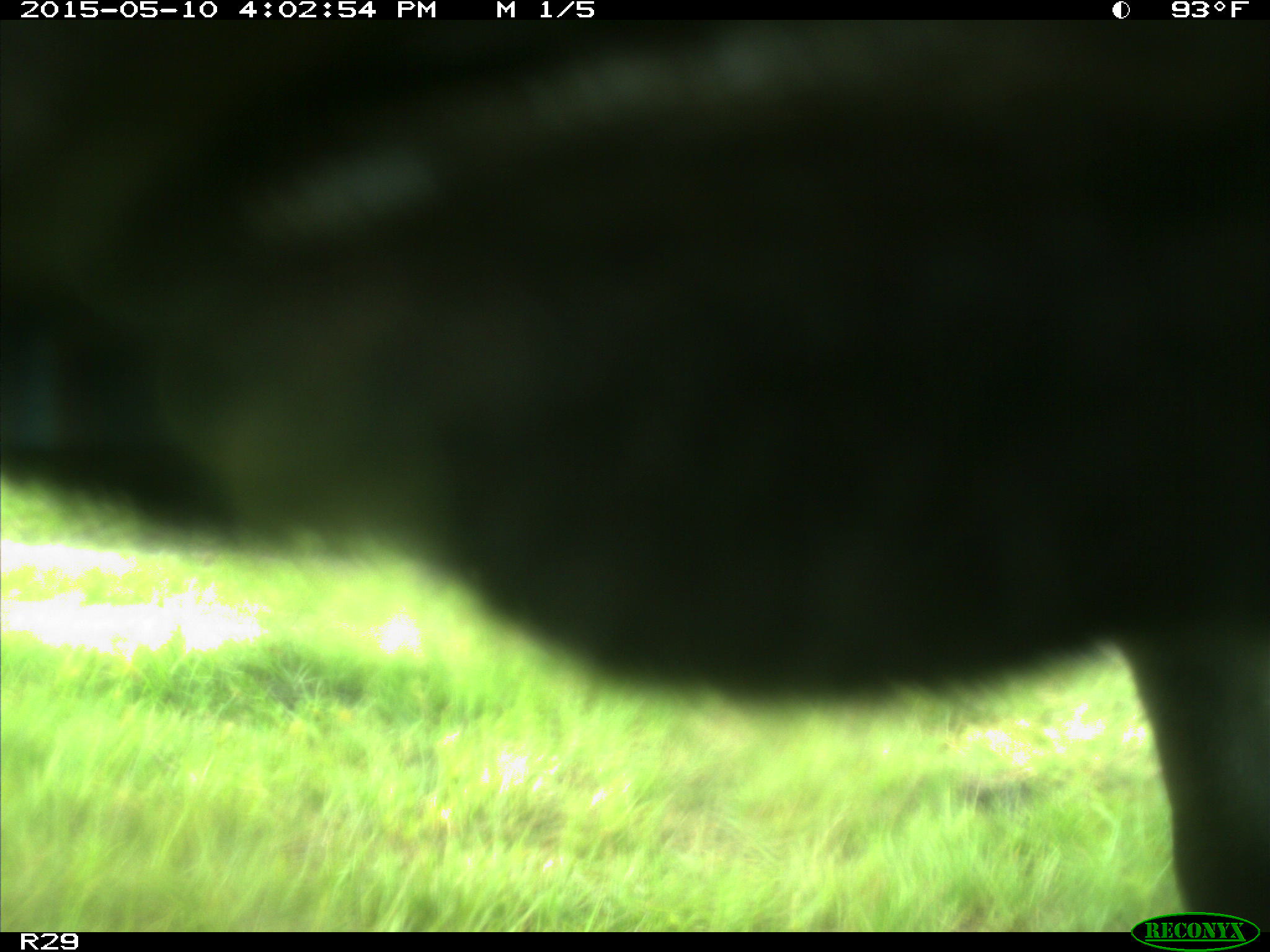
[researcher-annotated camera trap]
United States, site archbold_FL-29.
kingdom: Animalia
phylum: Chordata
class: Mammalia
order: Artiodactyla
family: Bovidae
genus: Bos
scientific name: Bos taurus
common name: domestic cow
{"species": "Bos taurus (domestic cow)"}